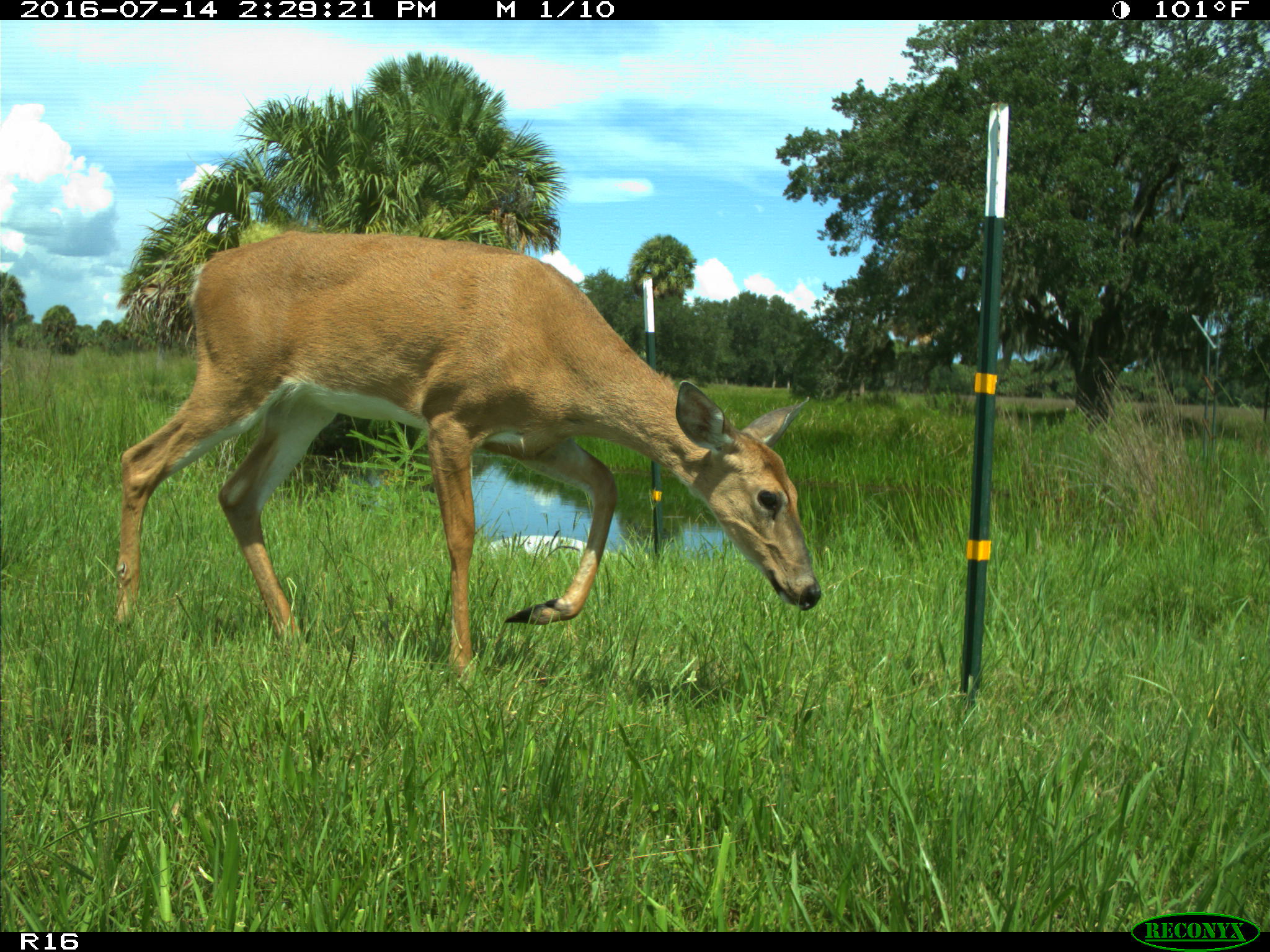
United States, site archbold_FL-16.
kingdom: Animalia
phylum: Chordata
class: Mammalia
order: Artiodactyla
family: Cervidae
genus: Odocoileus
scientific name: Odocoileus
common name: deer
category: unidentified deer